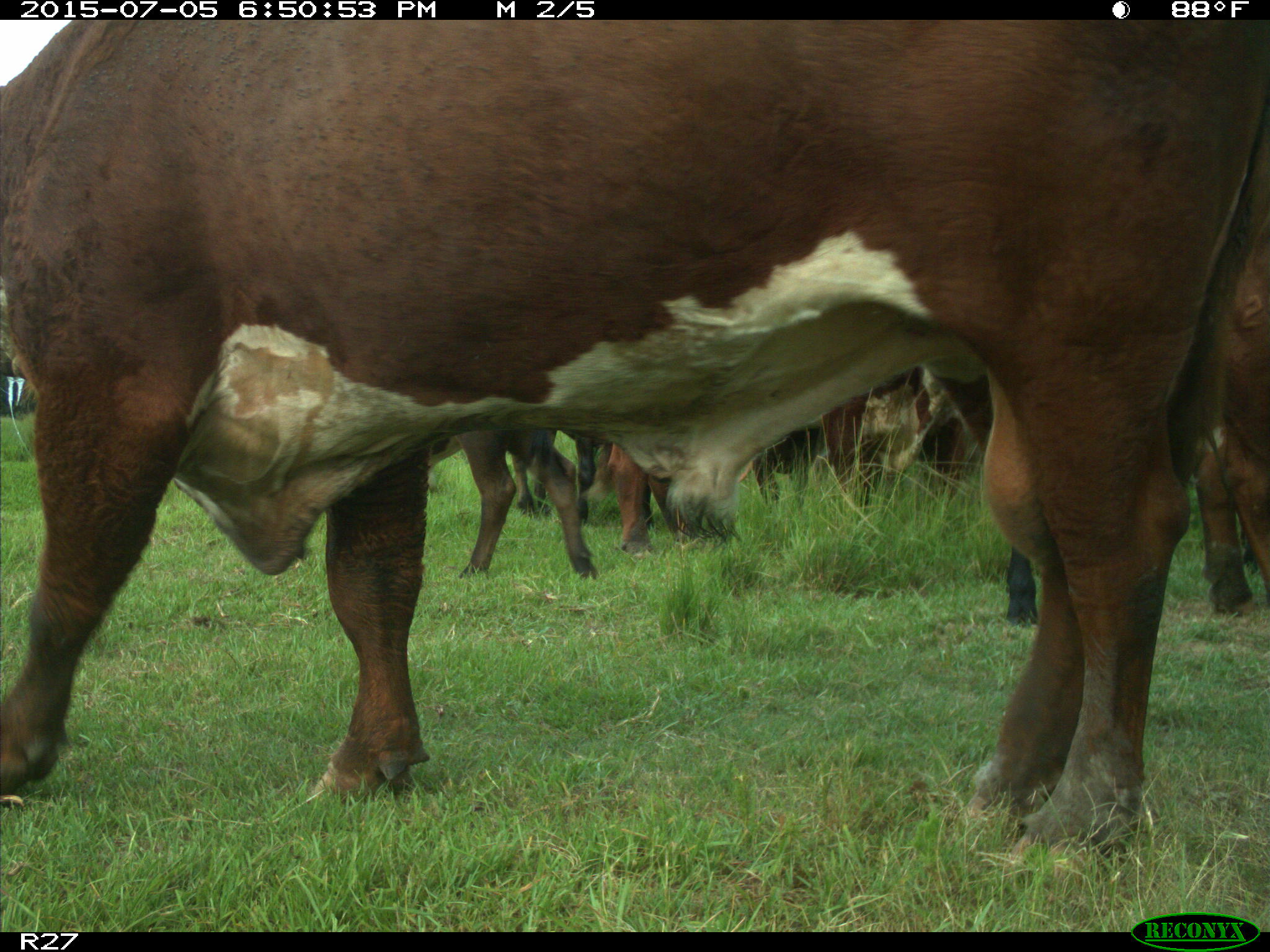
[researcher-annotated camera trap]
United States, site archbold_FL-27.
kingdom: Animalia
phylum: Chordata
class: Mammalia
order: Artiodactyla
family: Bovidae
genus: Bos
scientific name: Bos taurus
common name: domestic cow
Bos taurus (domestic cow).